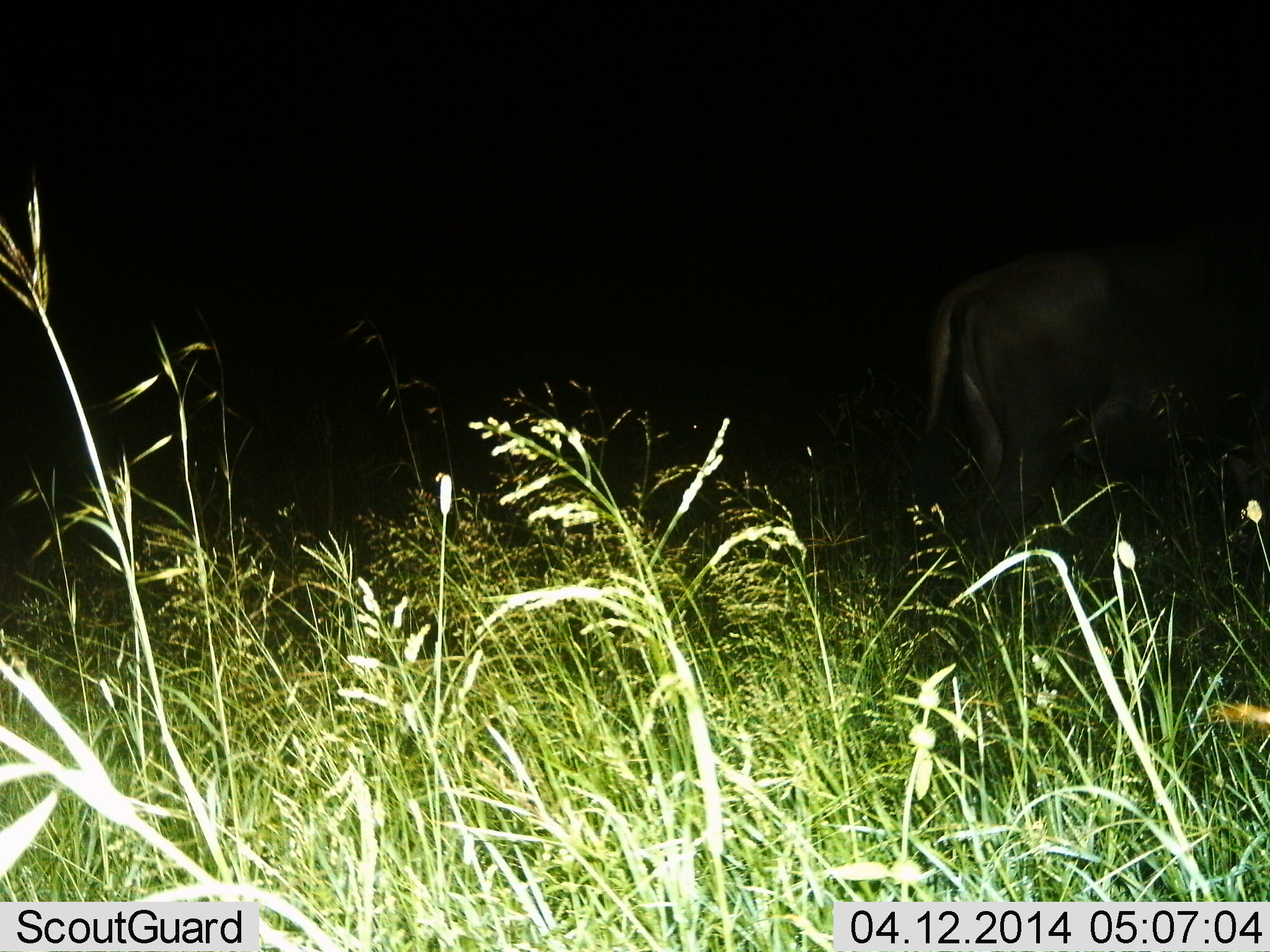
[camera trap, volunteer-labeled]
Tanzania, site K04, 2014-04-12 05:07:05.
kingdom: Animalia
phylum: Chordata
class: Mammalia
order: Artiodactyla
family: Bovidae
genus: Tragelaphus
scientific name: Tragelaphus oryx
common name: eland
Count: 1.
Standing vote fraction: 100%.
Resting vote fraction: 0%.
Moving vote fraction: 0%.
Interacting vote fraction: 0%.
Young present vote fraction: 0%.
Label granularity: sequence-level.